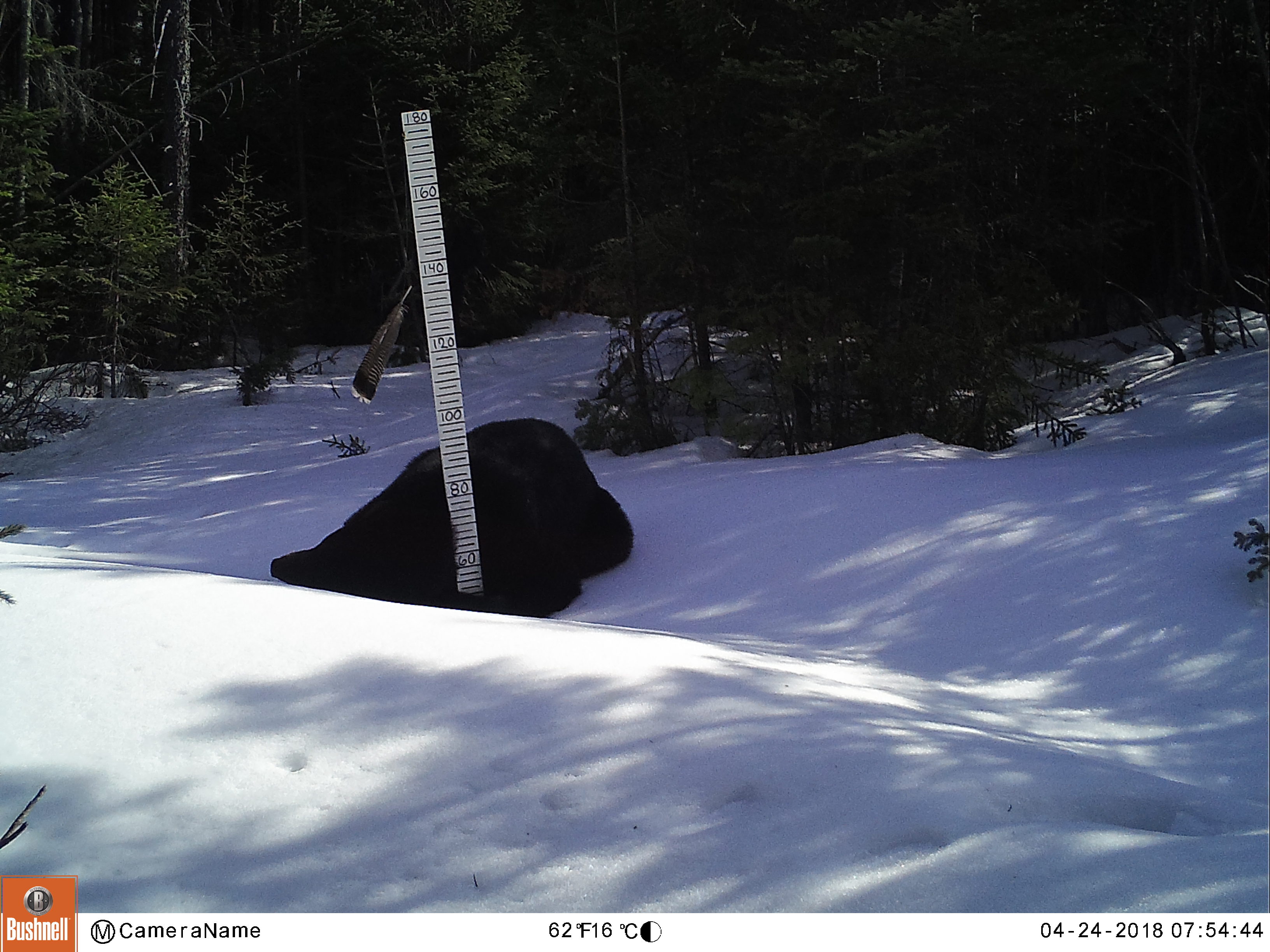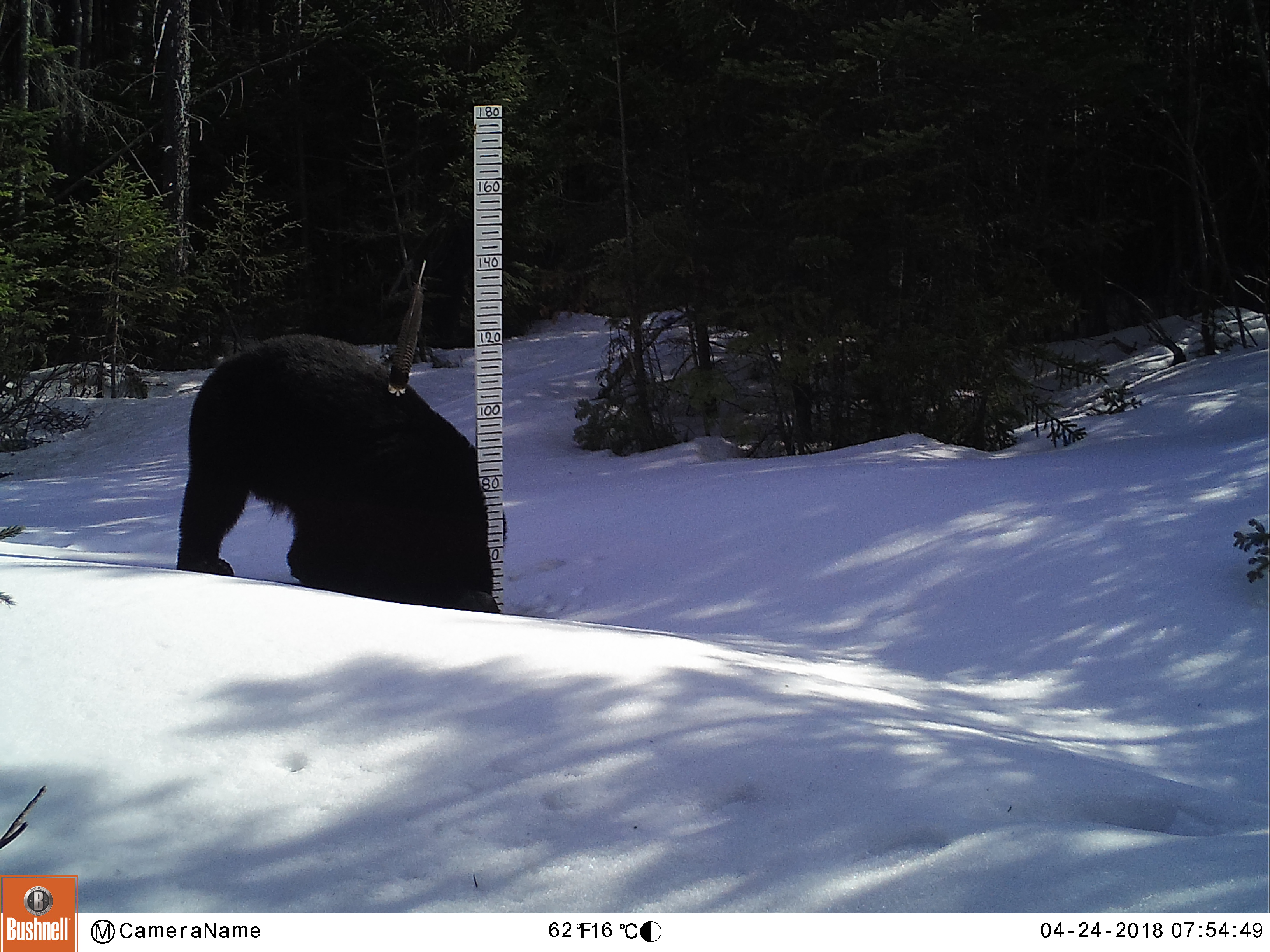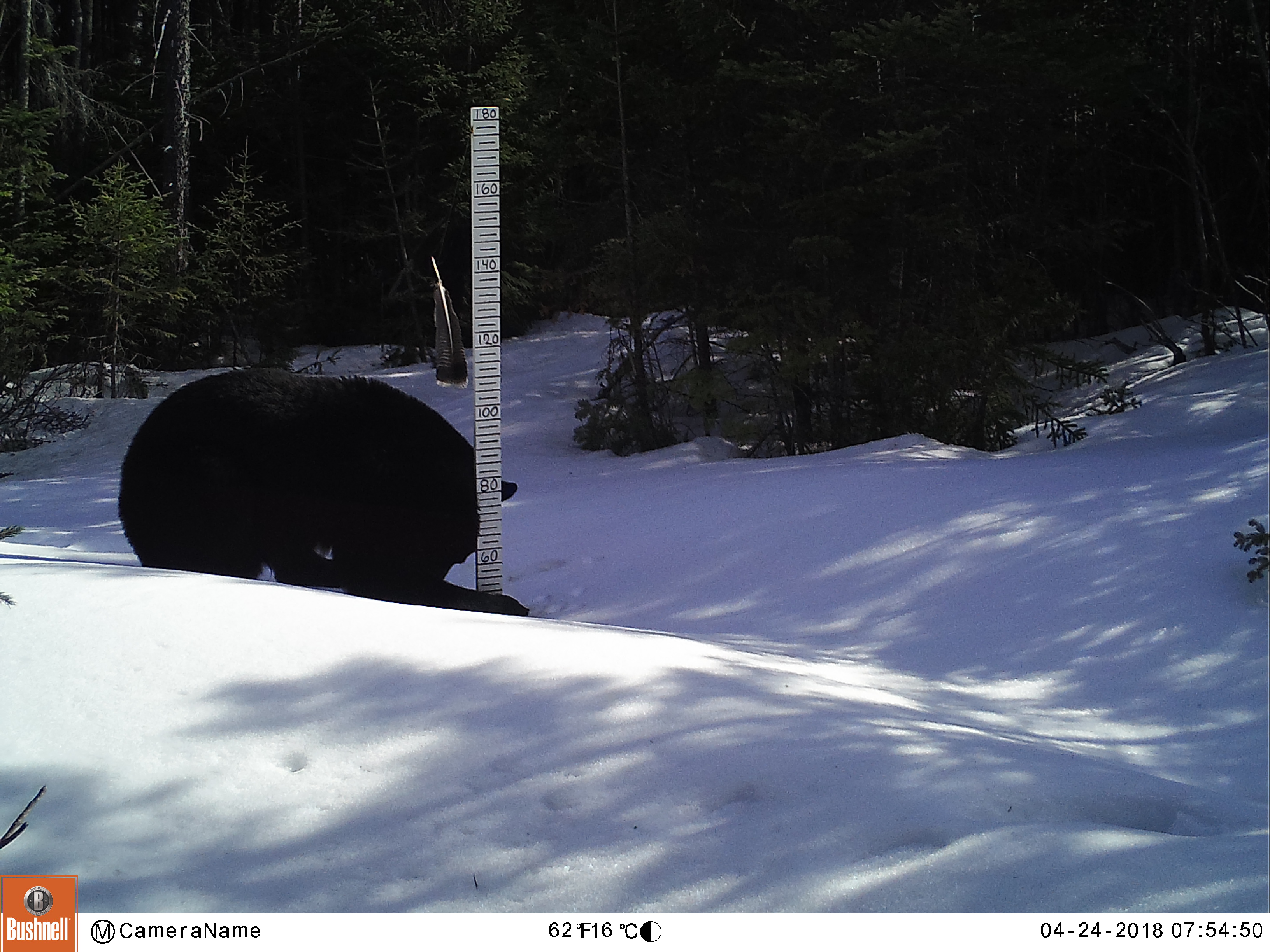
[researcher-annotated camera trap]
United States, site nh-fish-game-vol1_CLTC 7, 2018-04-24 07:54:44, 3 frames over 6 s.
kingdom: Animalia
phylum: Chordata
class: Mammalia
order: Carnivora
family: Ursidae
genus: Ursus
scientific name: Ursus americanus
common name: black bear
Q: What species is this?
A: Black bear (Ursus americanus).